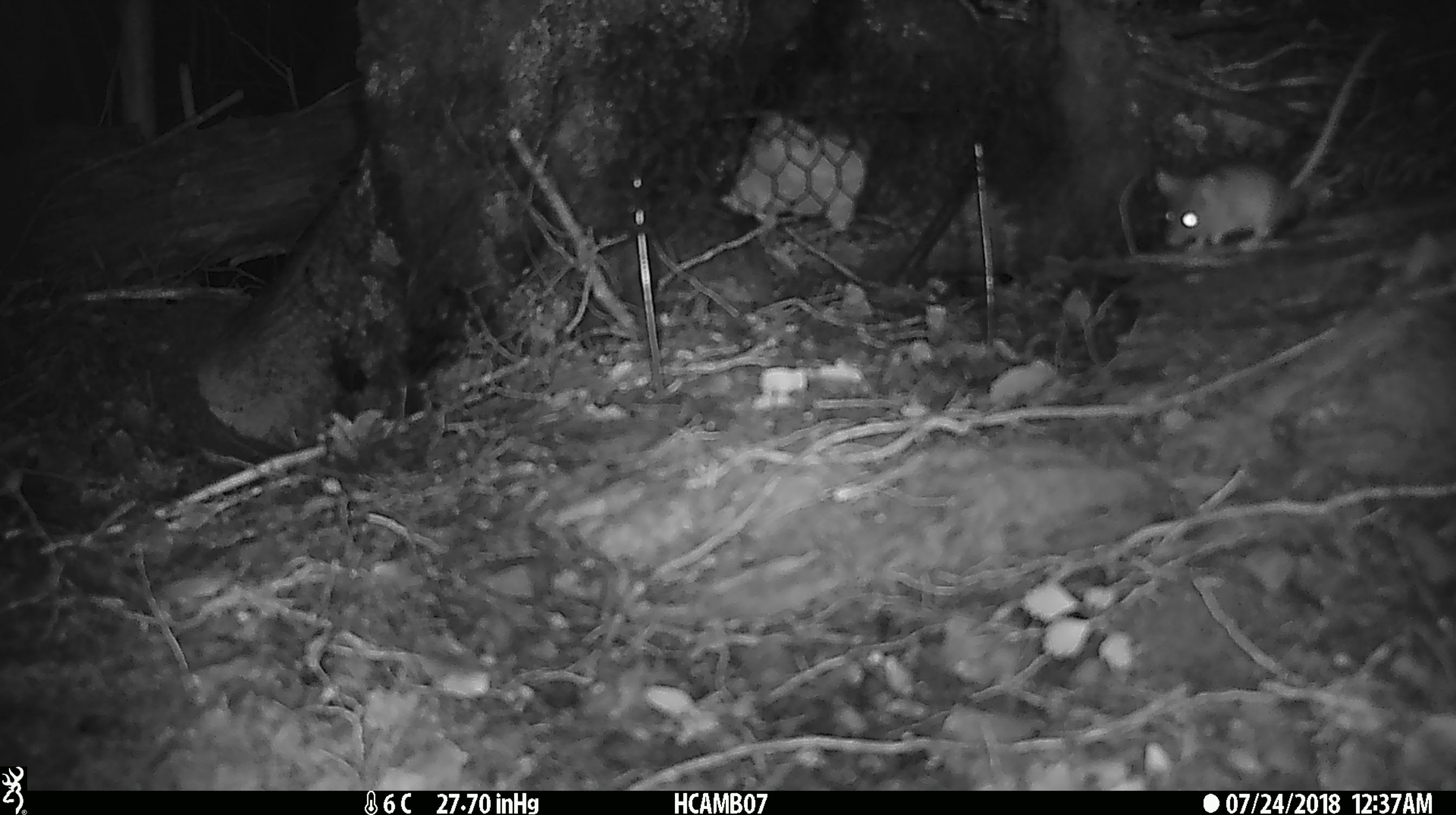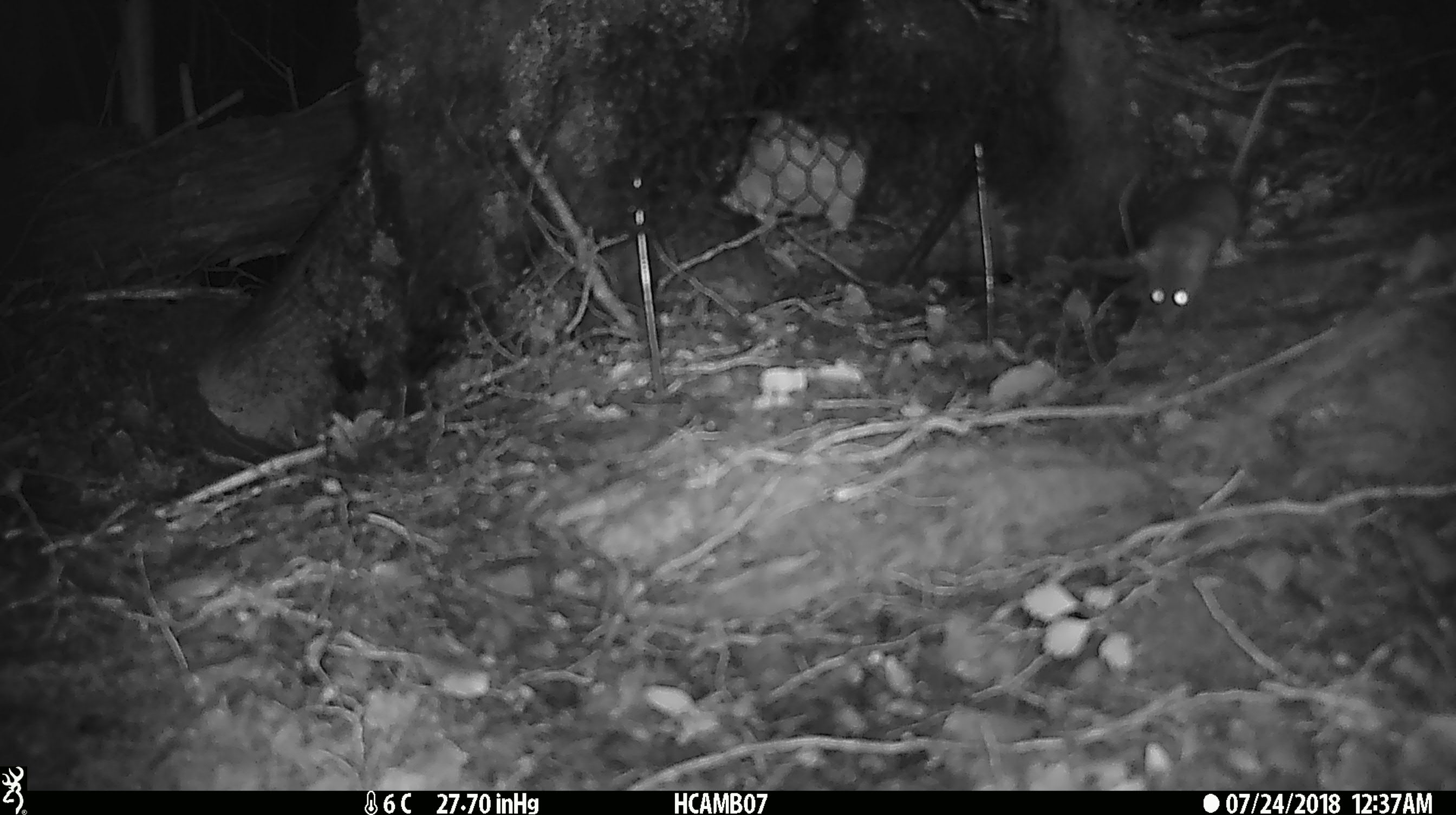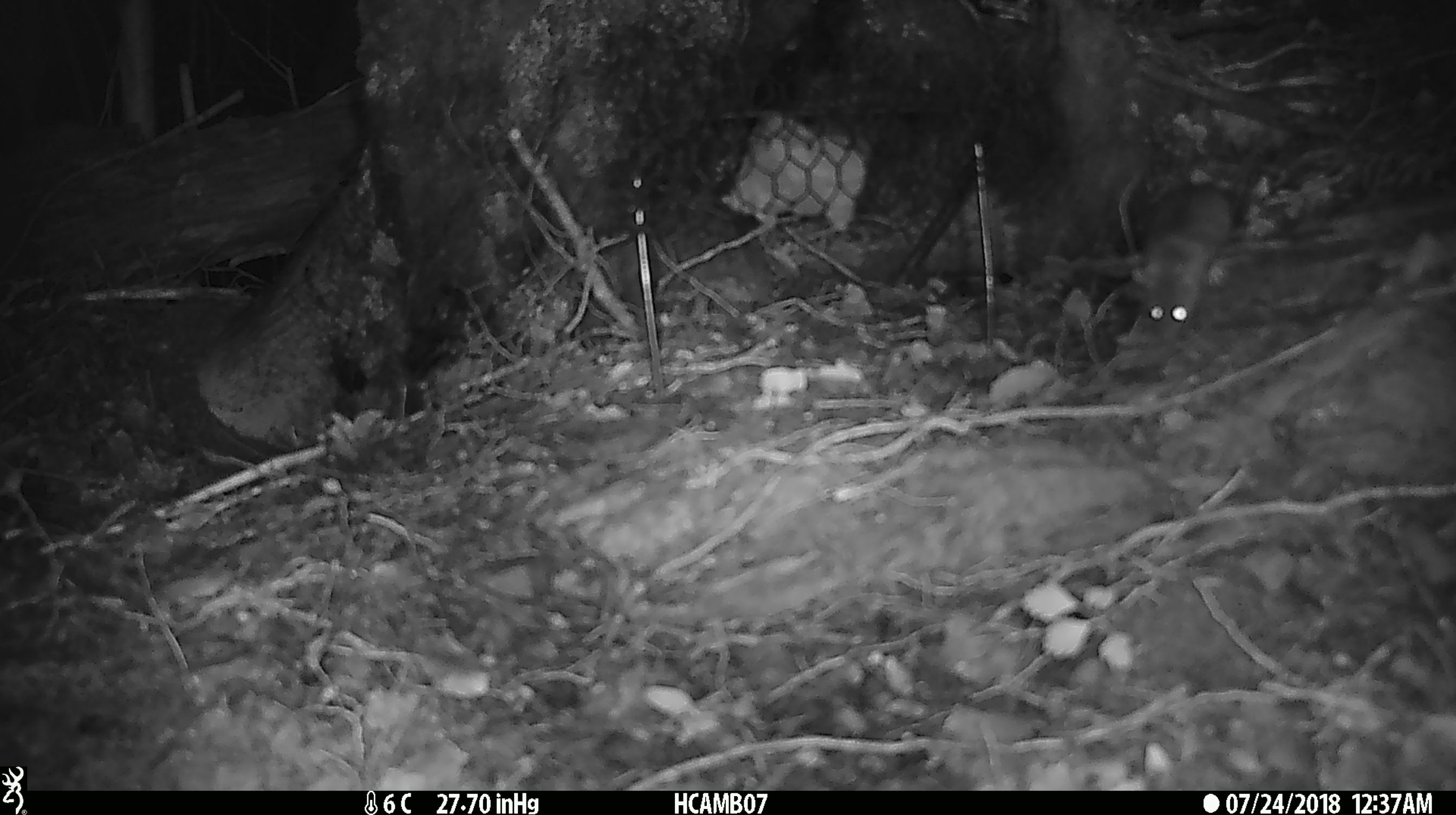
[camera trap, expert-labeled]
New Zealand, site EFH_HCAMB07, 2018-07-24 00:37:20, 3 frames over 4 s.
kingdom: Animalia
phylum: Chordata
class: Mammalia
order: Rodentia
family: Muridae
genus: Mus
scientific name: Mus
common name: mouse